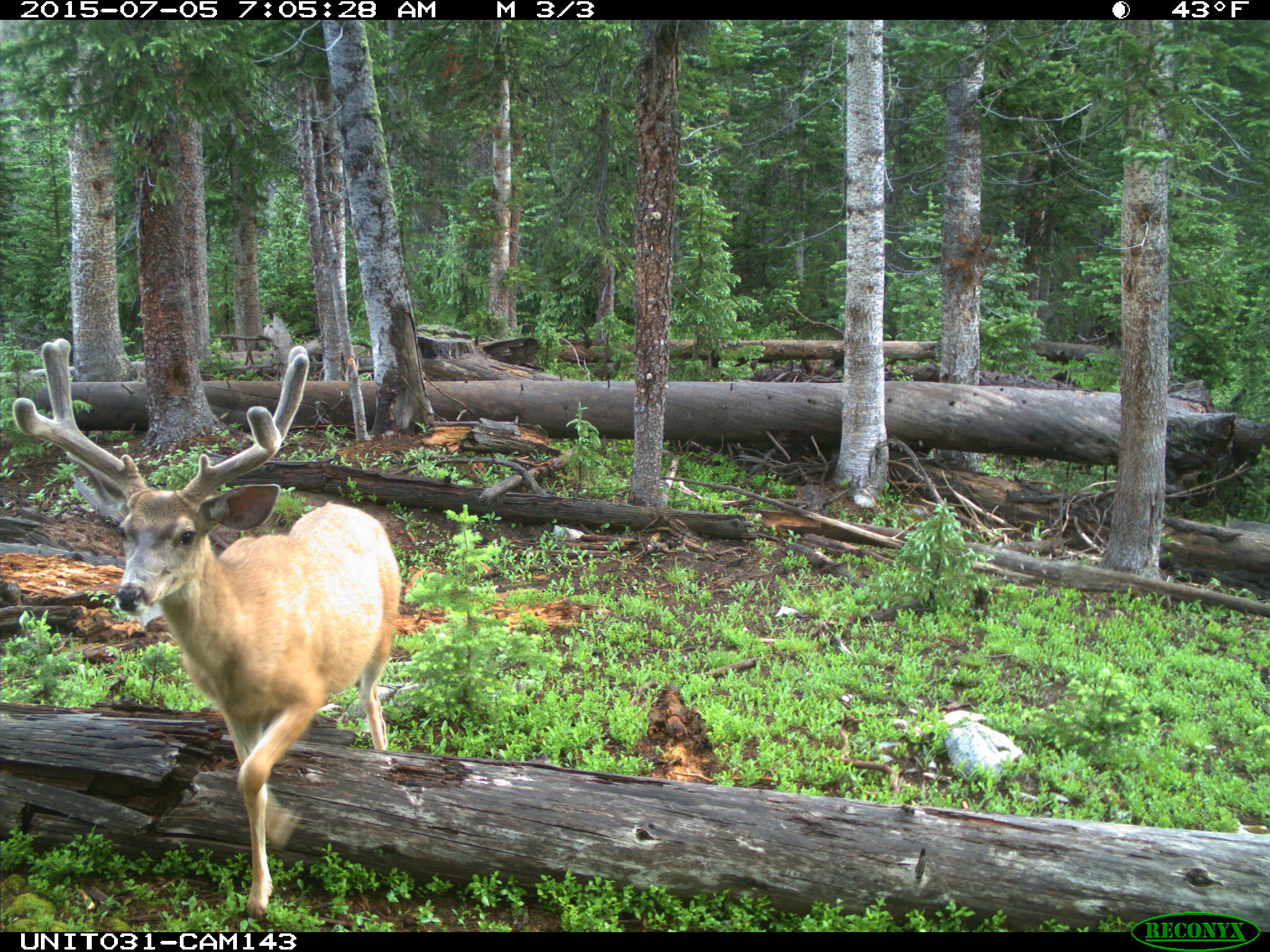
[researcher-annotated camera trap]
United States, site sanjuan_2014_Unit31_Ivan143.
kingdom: Animalia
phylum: Chordata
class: Mammalia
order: Artiodactyla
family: Cervidae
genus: Odocoileus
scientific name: Odocoileus hemionus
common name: mule deer